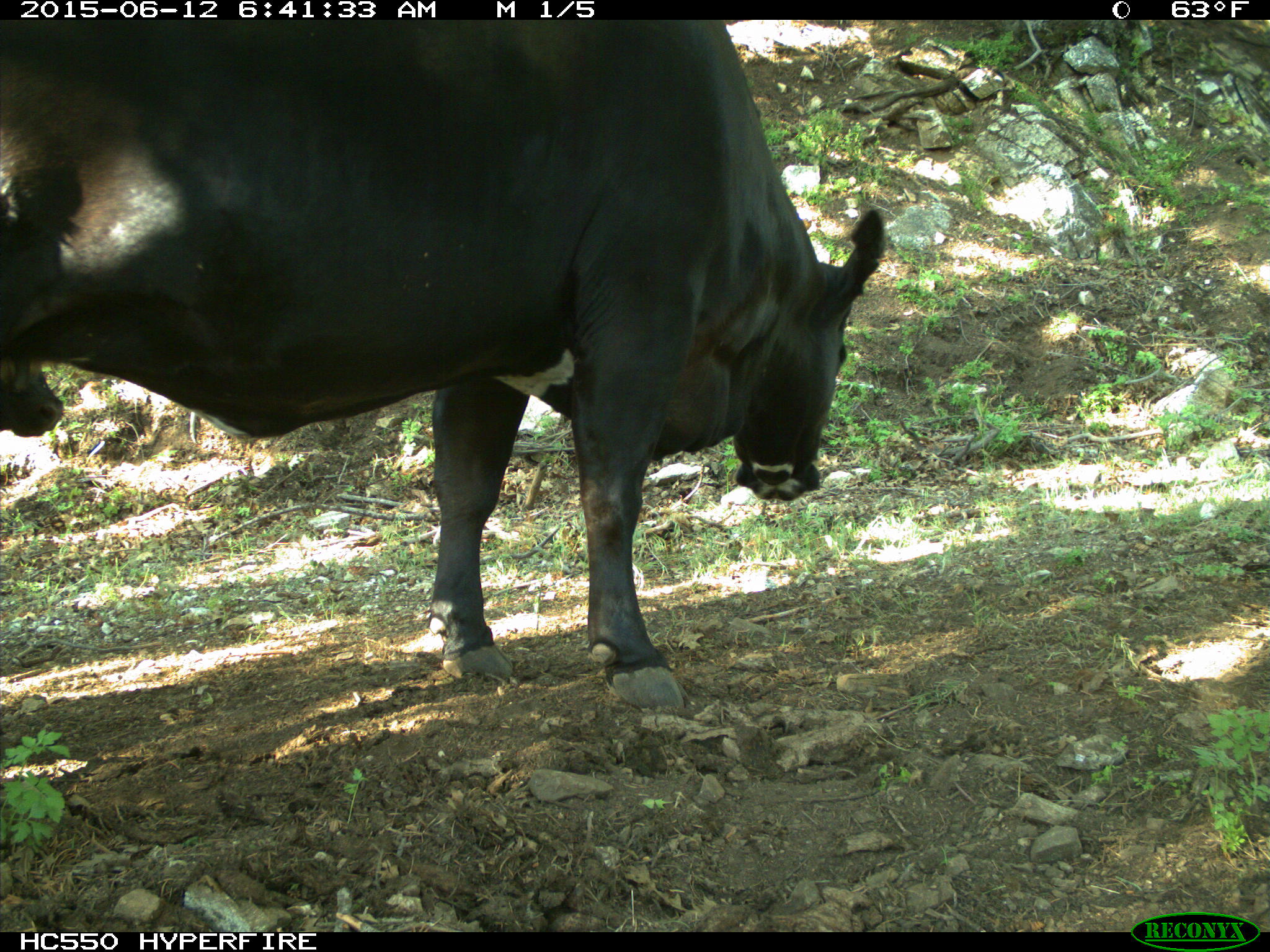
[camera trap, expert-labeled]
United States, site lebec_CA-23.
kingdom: Animalia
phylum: Chordata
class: Mammalia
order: Artiodactyla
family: Bovidae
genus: Bos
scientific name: Bos taurus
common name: domestic cow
Bos taurus (domestic cow).